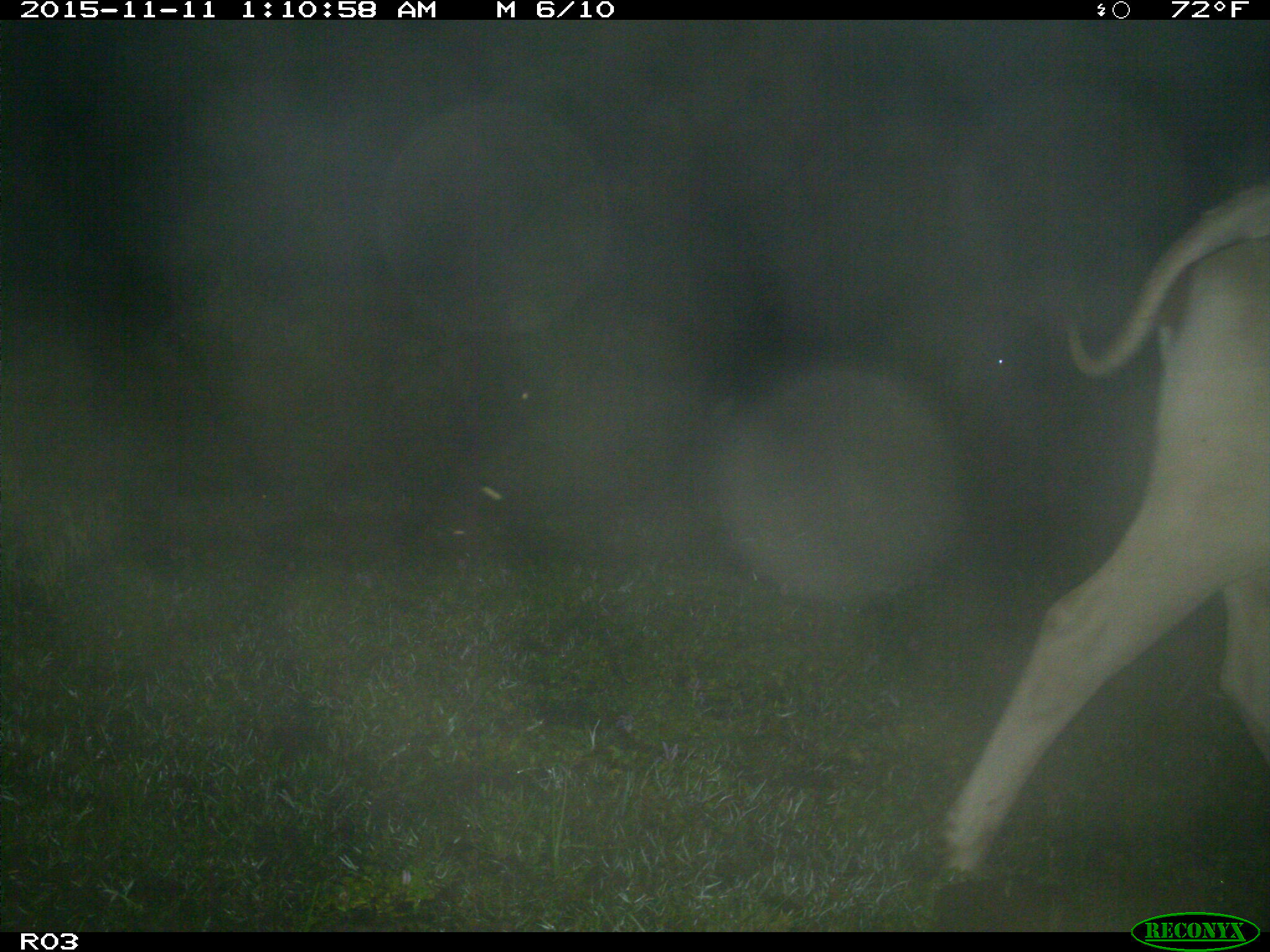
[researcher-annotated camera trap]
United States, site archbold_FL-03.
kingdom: Animalia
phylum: Chordata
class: Mammalia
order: Artiodactyla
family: Bovidae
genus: Bos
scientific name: Bos taurus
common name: domestic cow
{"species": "Bos taurus (domestic cow)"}